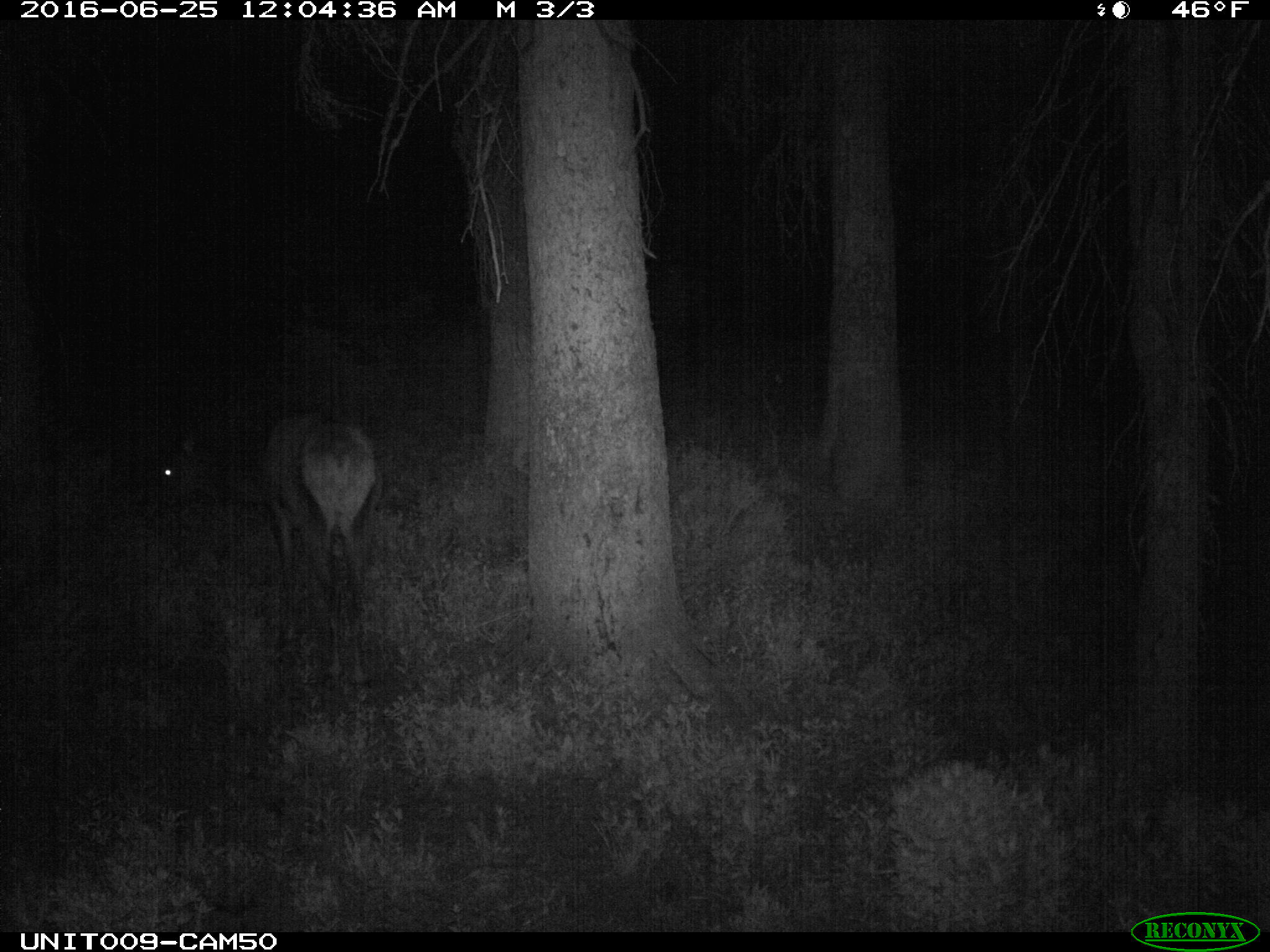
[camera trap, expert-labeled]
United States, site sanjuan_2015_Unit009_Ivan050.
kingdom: Animalia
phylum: Chordata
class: Mammalia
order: Artiodactyla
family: Cervidae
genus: Cervus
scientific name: Cervus elaphus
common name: red deer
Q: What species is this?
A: Cervus elaphus (red deer).